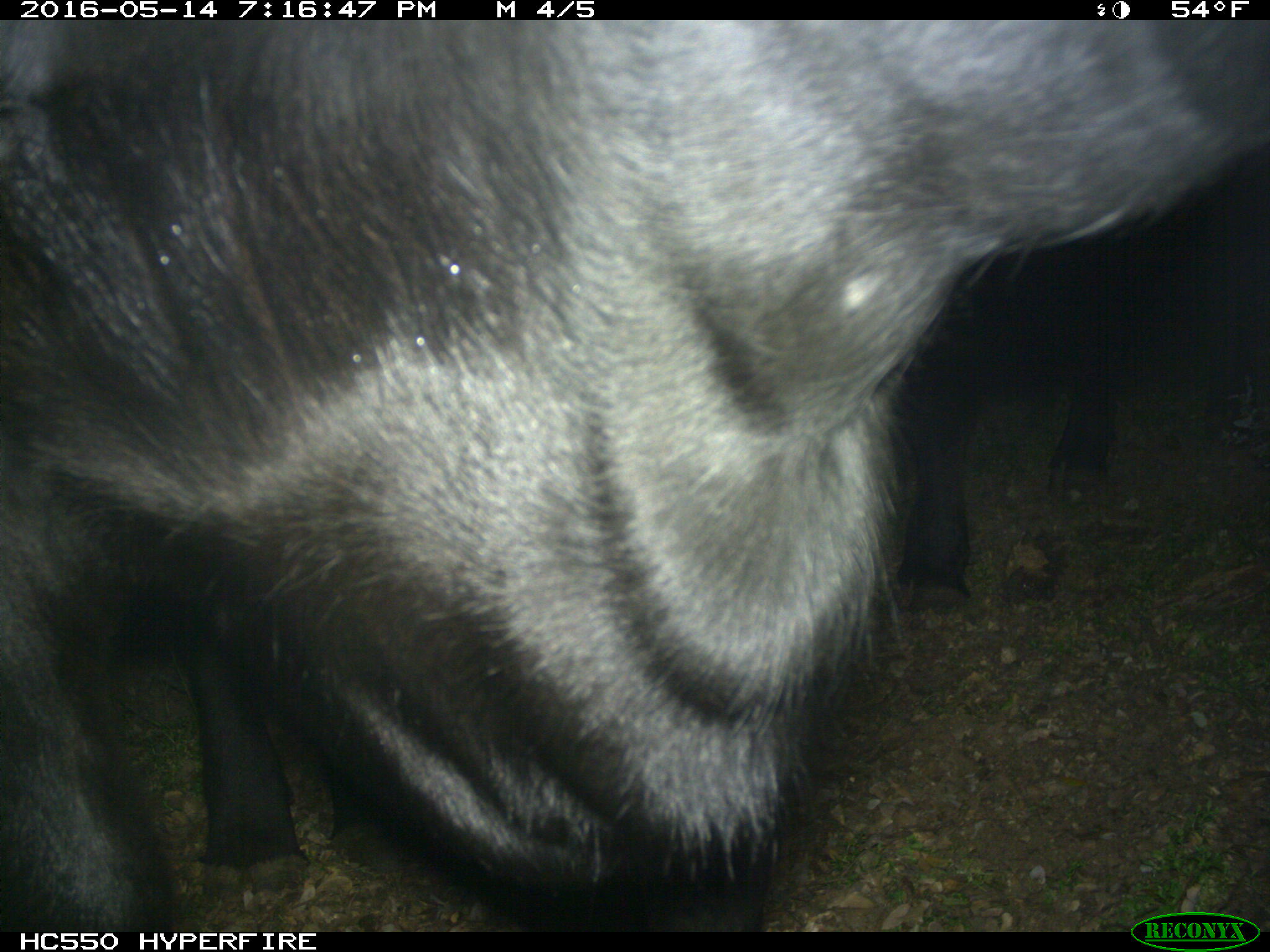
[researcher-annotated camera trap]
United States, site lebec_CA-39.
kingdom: Animalia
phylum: Chordata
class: Mammalia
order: Artiodactyla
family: Bovidae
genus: Bos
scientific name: Bos taurus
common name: domestic cow